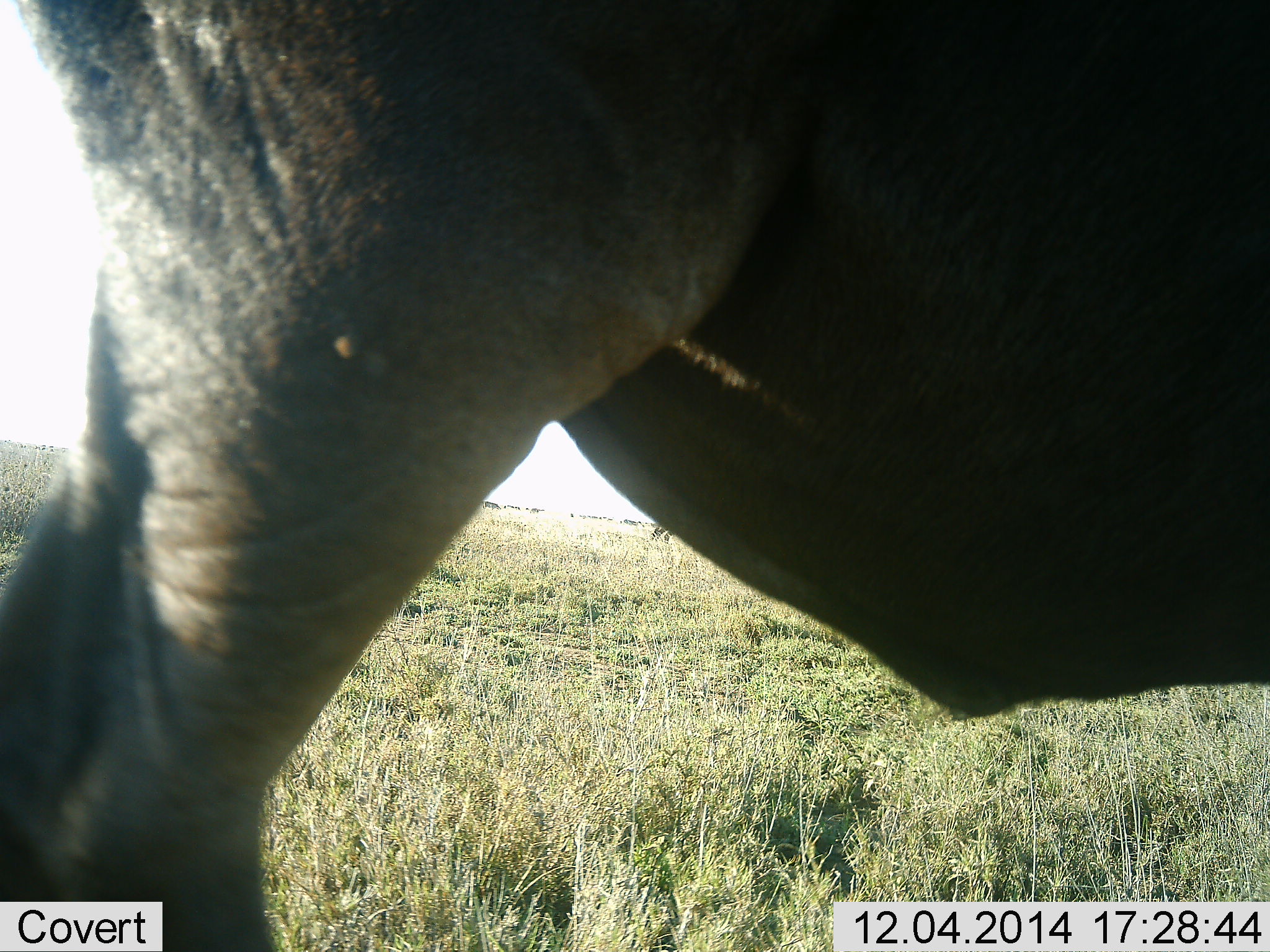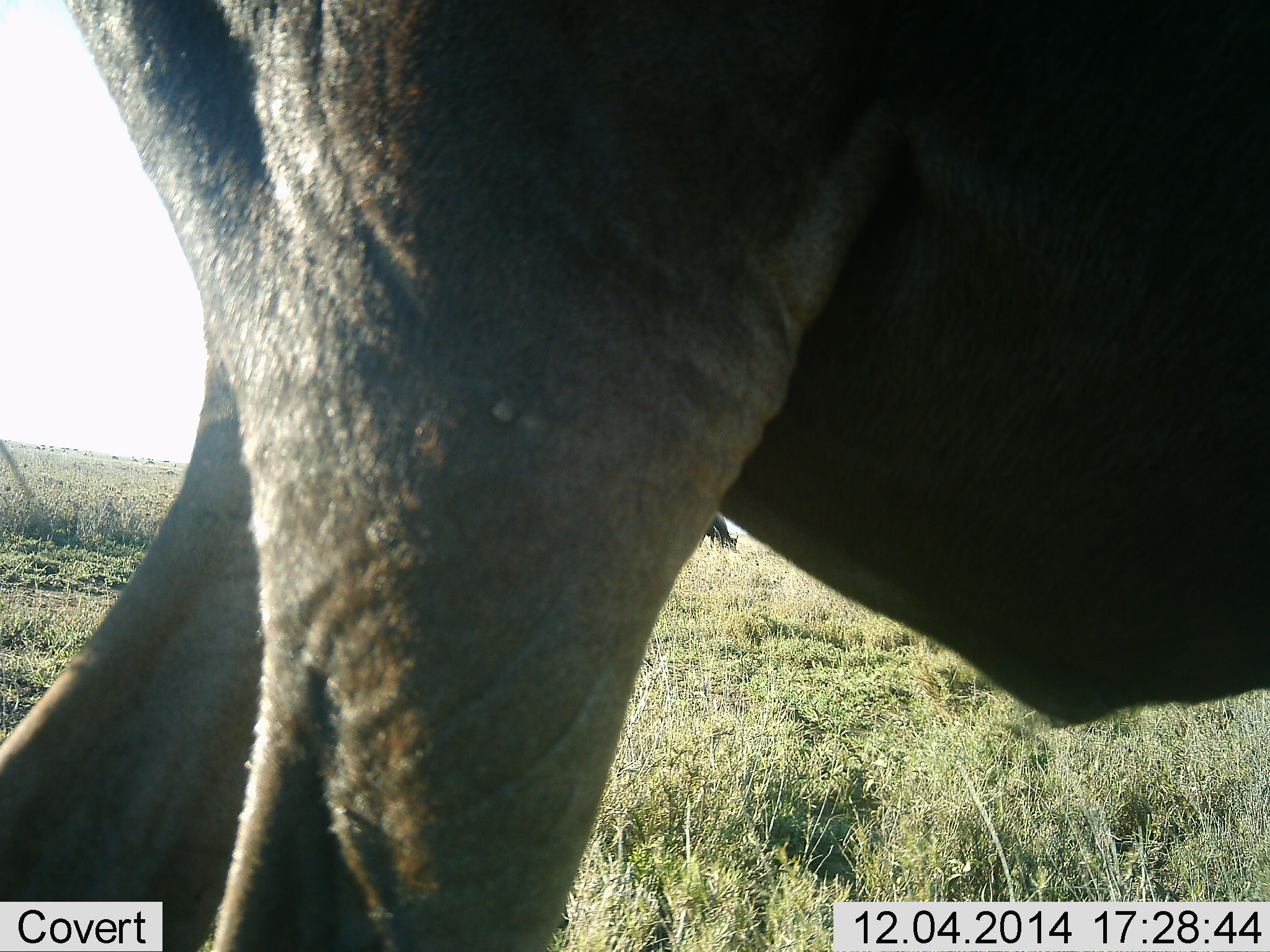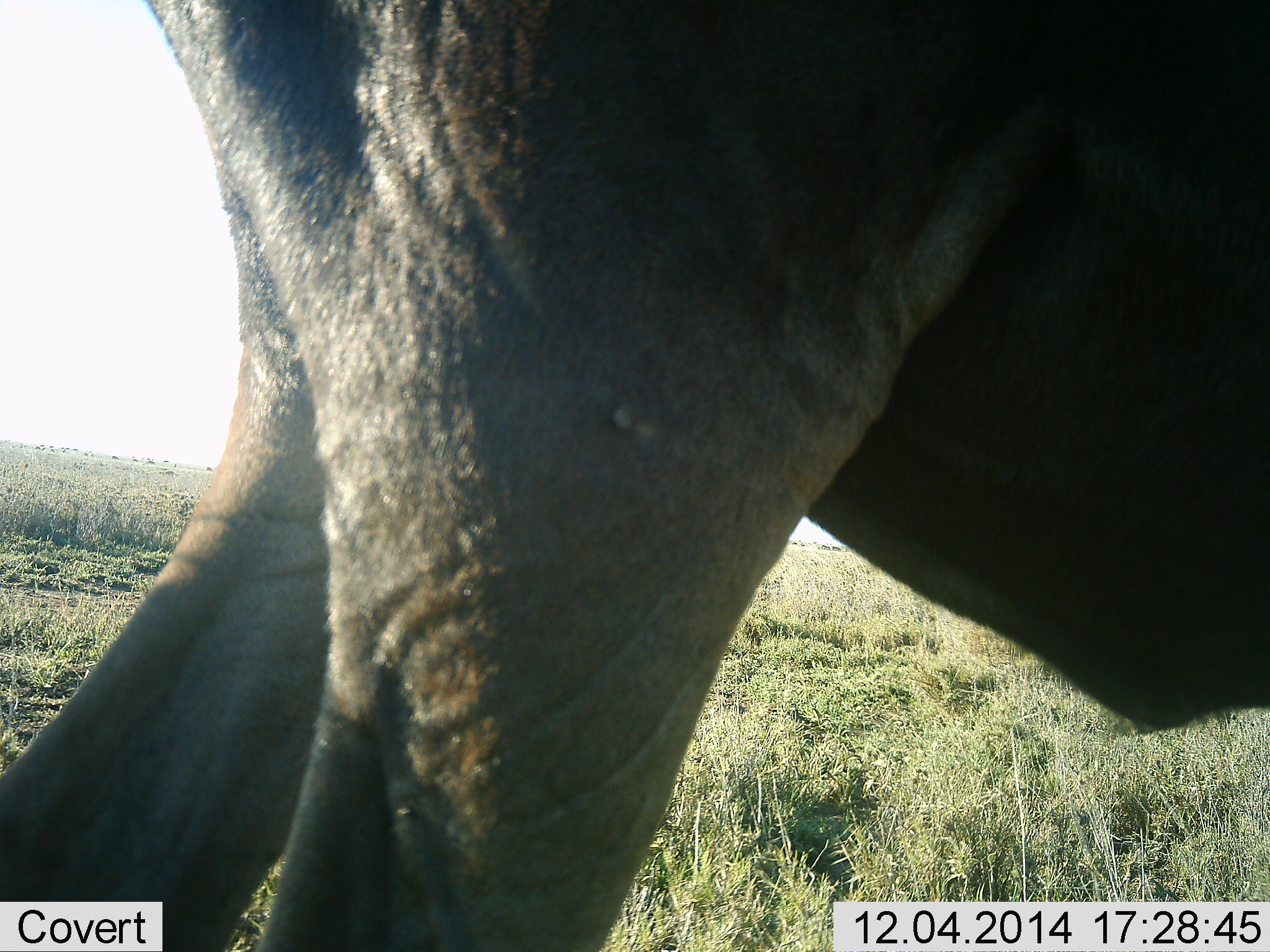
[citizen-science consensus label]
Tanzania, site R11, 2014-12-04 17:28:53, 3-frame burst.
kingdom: Animalia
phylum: Chordata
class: Mammalia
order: Artiodactyla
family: Bovidae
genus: Connochaetes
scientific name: Connochaetes taurinus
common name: blue wildebeest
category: wildebeest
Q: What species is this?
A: Wildebeest (blue wildebeest) (Connochaetes taurinus).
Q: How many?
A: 1.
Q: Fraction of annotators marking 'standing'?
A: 60%.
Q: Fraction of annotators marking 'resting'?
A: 0%.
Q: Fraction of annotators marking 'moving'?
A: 30%.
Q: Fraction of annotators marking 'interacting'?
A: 0%.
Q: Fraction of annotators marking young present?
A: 10%.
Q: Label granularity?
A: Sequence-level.